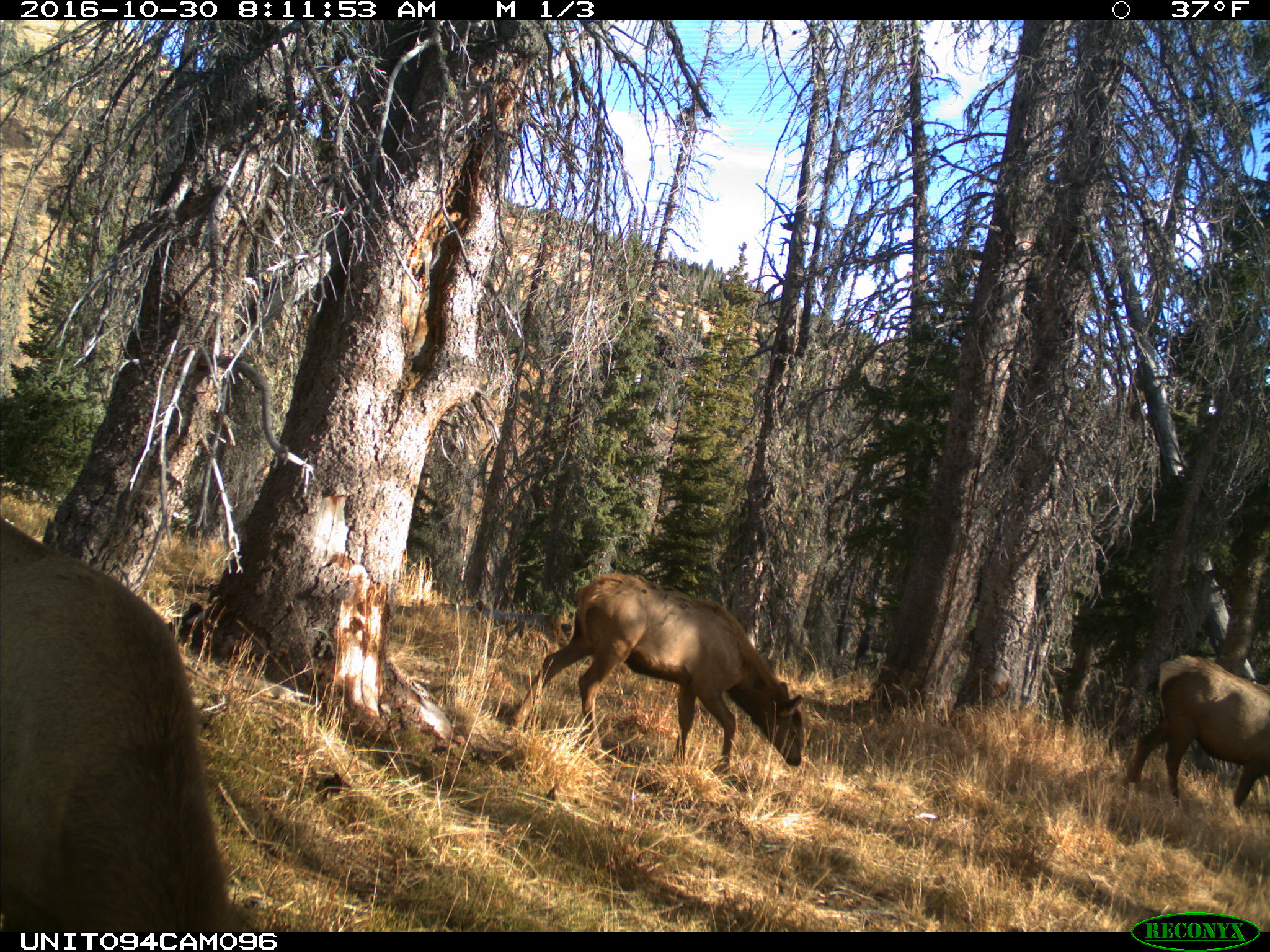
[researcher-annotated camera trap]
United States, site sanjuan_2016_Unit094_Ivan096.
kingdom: Animalia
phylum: Chordata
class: Mammalia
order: Artiodactyla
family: Cervidae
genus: Cervus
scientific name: Cervus elaphus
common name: red deer